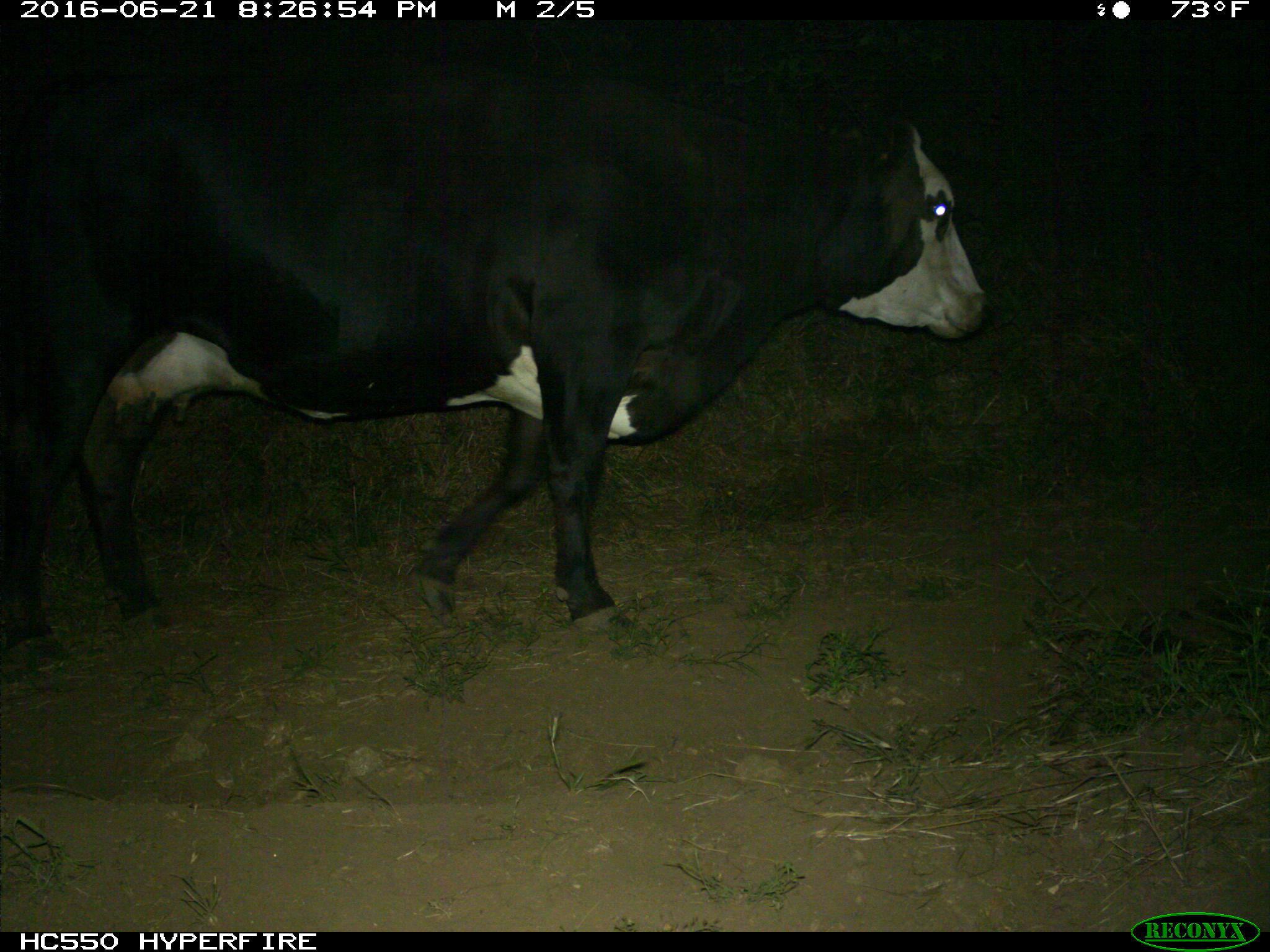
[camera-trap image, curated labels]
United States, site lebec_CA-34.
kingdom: Animalia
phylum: Chordata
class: Mammalia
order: Artiodactyla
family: Bovidae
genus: Bos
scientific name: Bos taurus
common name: domestic cow